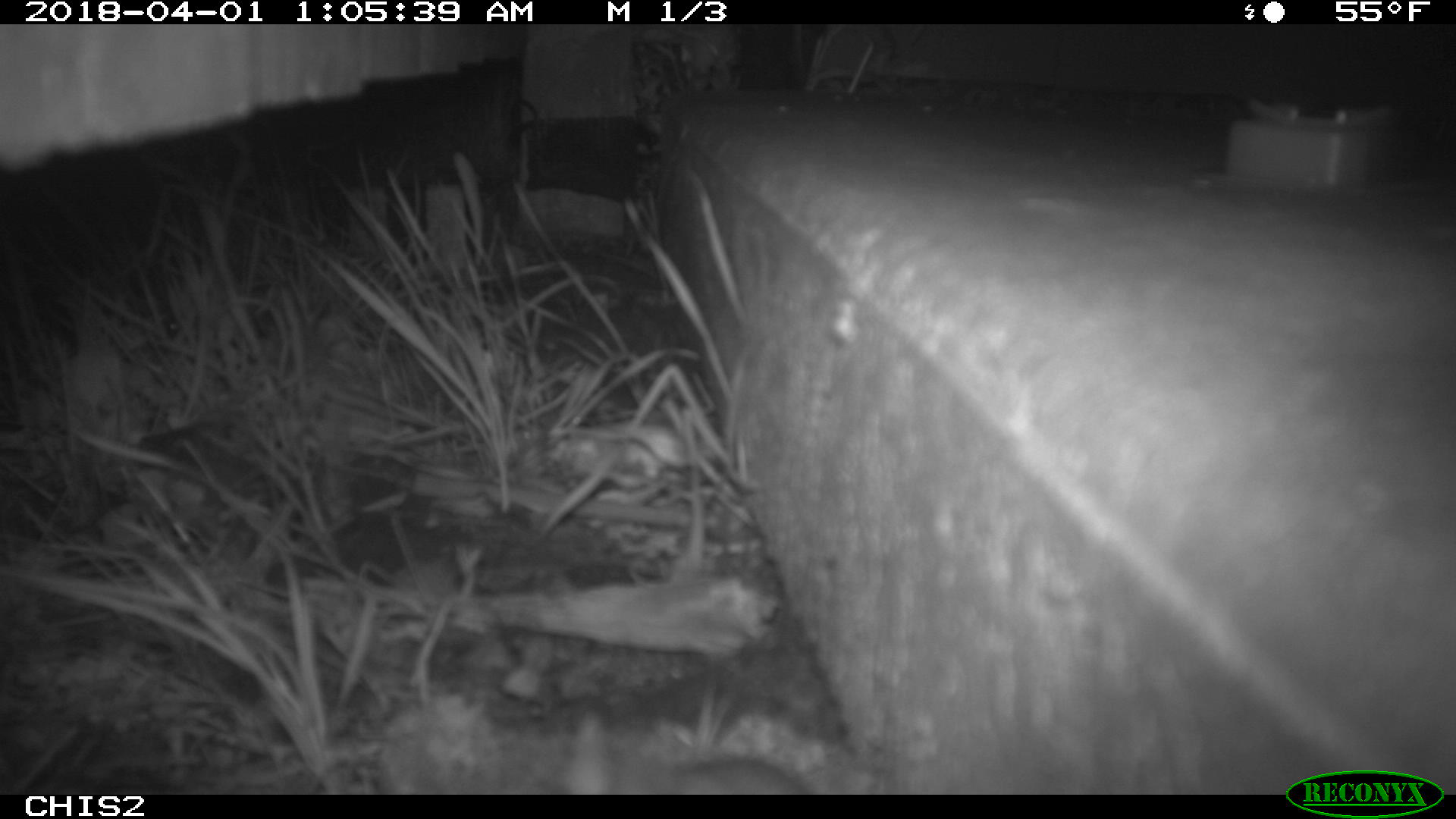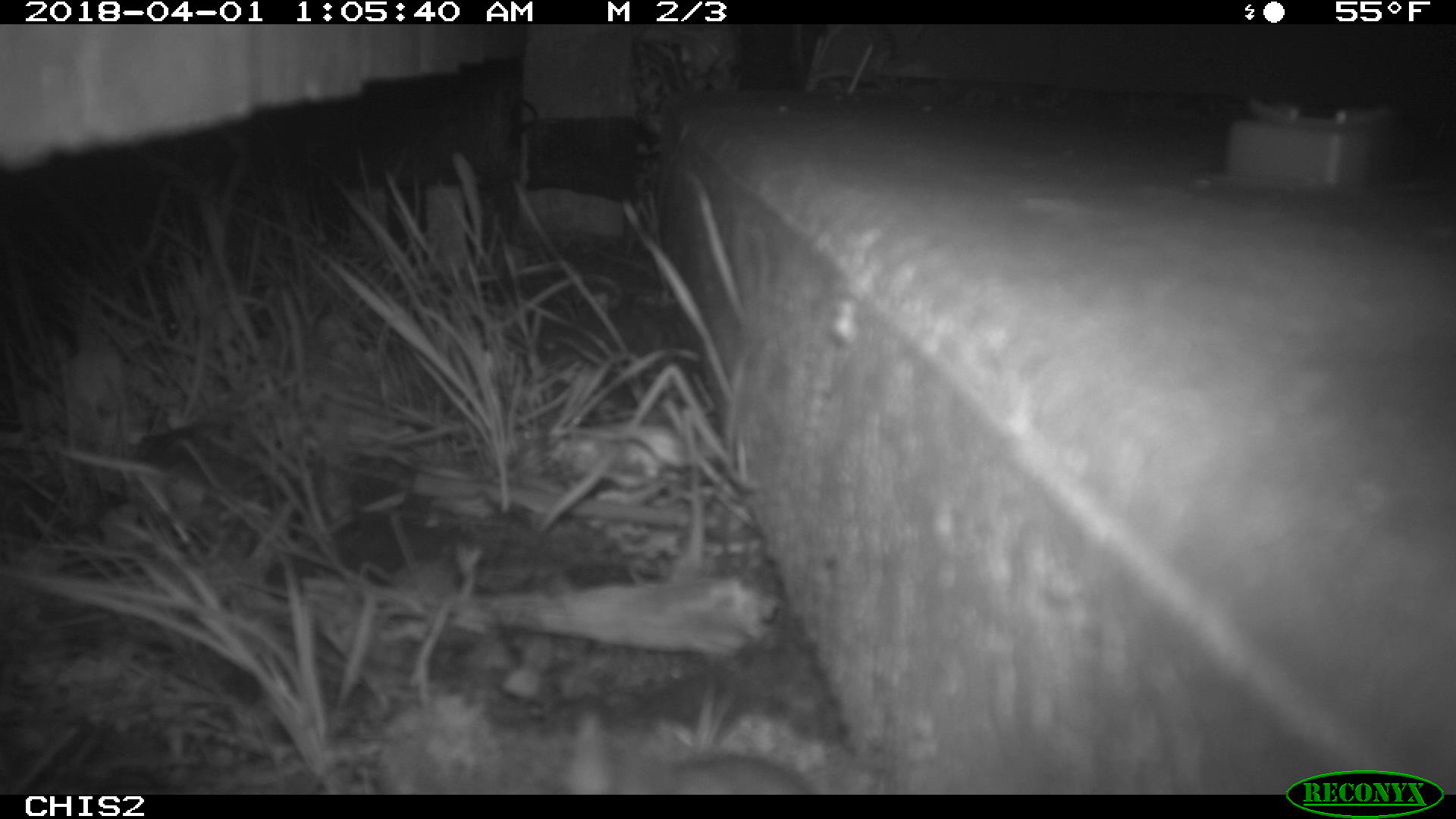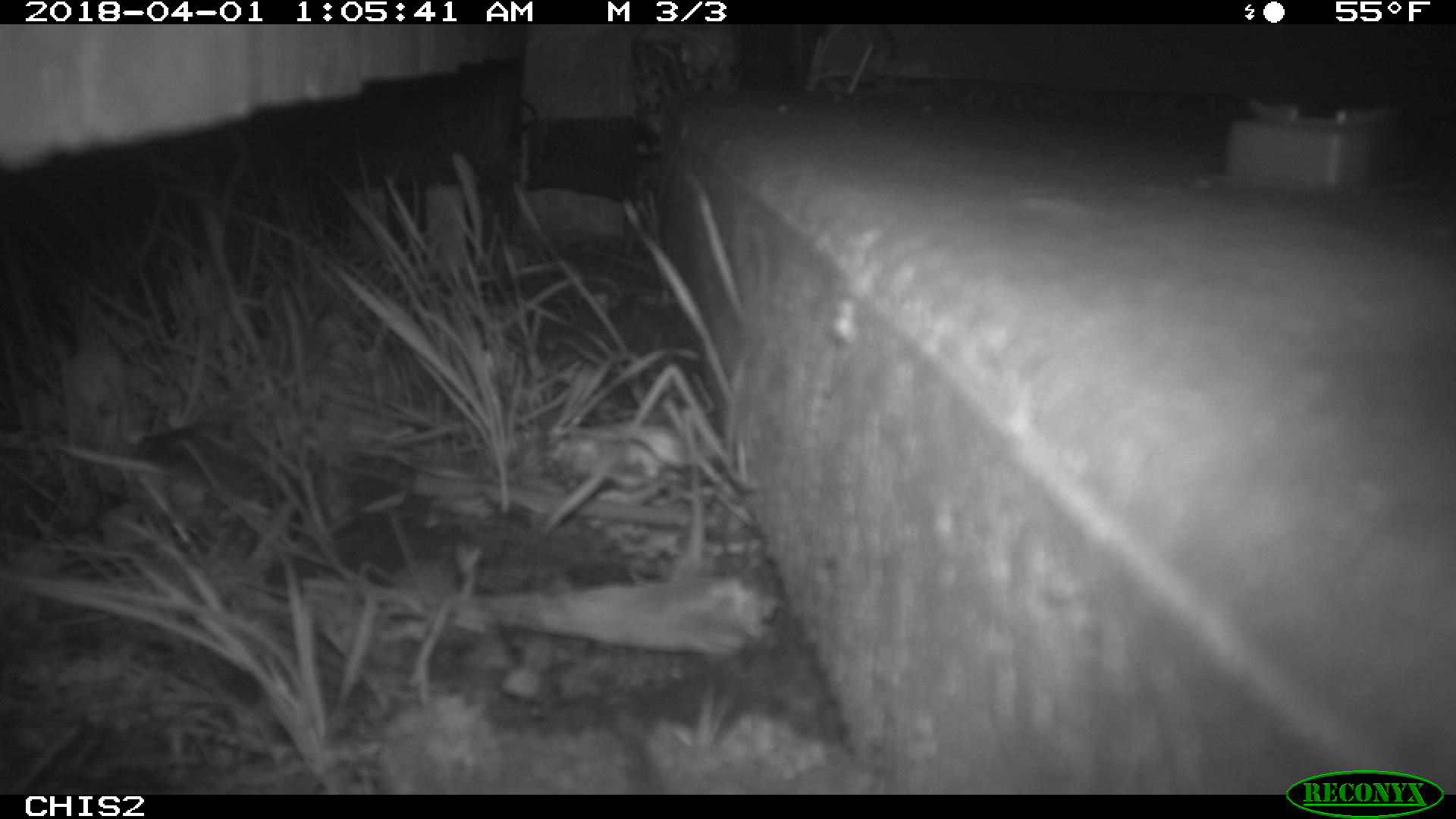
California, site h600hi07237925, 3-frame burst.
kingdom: Animalia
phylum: Chordata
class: Mammalia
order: Rodentia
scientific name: Rodentia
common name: rodent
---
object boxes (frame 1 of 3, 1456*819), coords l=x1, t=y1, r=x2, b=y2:
rodent: l=564, t=713, r=807, b=792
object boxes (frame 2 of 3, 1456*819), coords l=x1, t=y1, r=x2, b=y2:
rodent: l=542, t=711, r=808, b=794